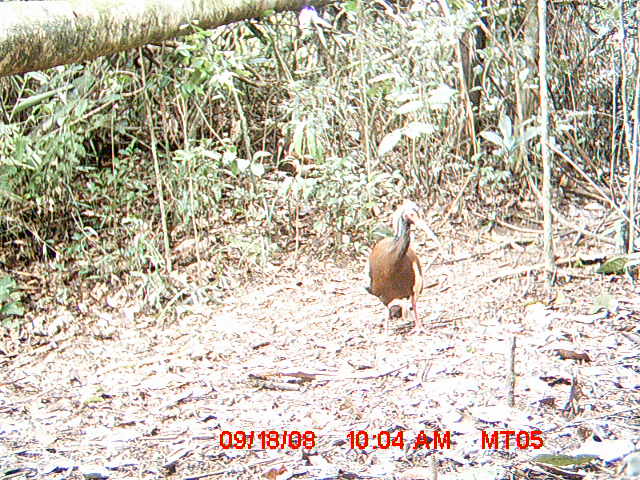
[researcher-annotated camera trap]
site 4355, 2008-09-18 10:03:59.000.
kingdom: Animalia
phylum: Chordata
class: Aves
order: Cuculiformes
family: Cuculidae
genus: Coua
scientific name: Coua serriana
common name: red-breasted coua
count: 1